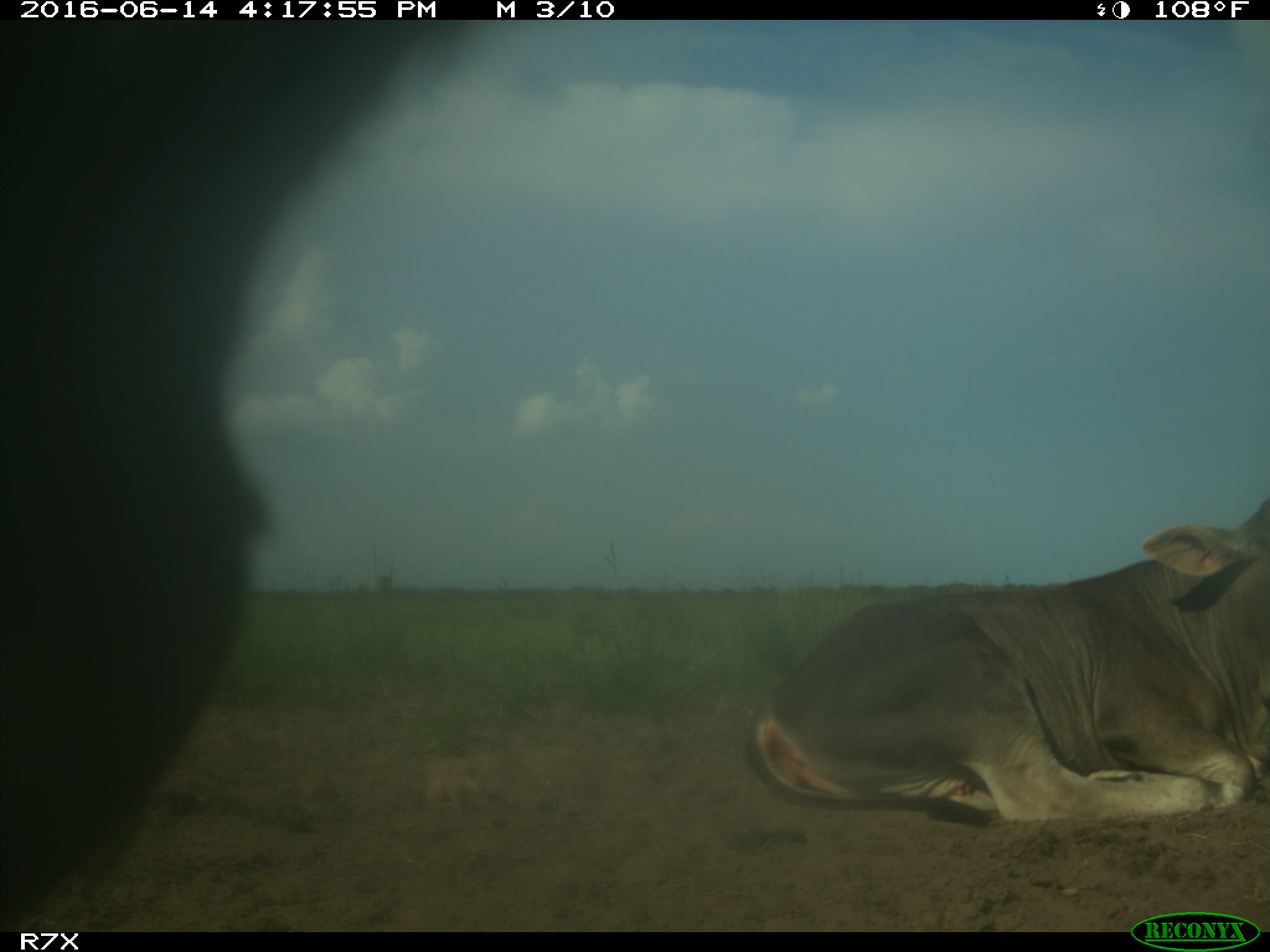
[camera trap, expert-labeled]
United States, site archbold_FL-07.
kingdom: Animalia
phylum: Chordata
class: Mammalia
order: Artiodactyla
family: Bovidae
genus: Bos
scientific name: Bos taurus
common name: domestic cow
Bos taurus (domestic cow).